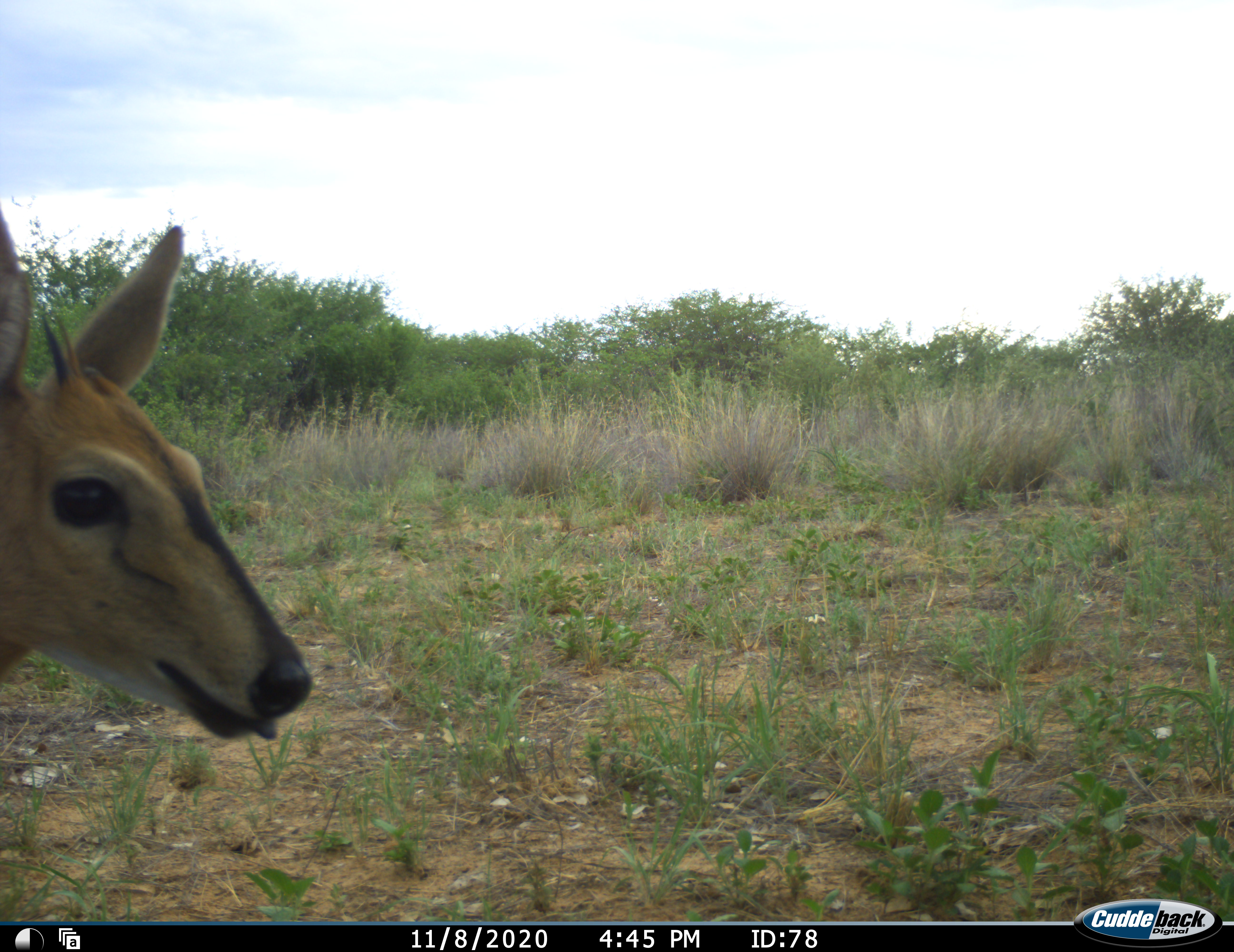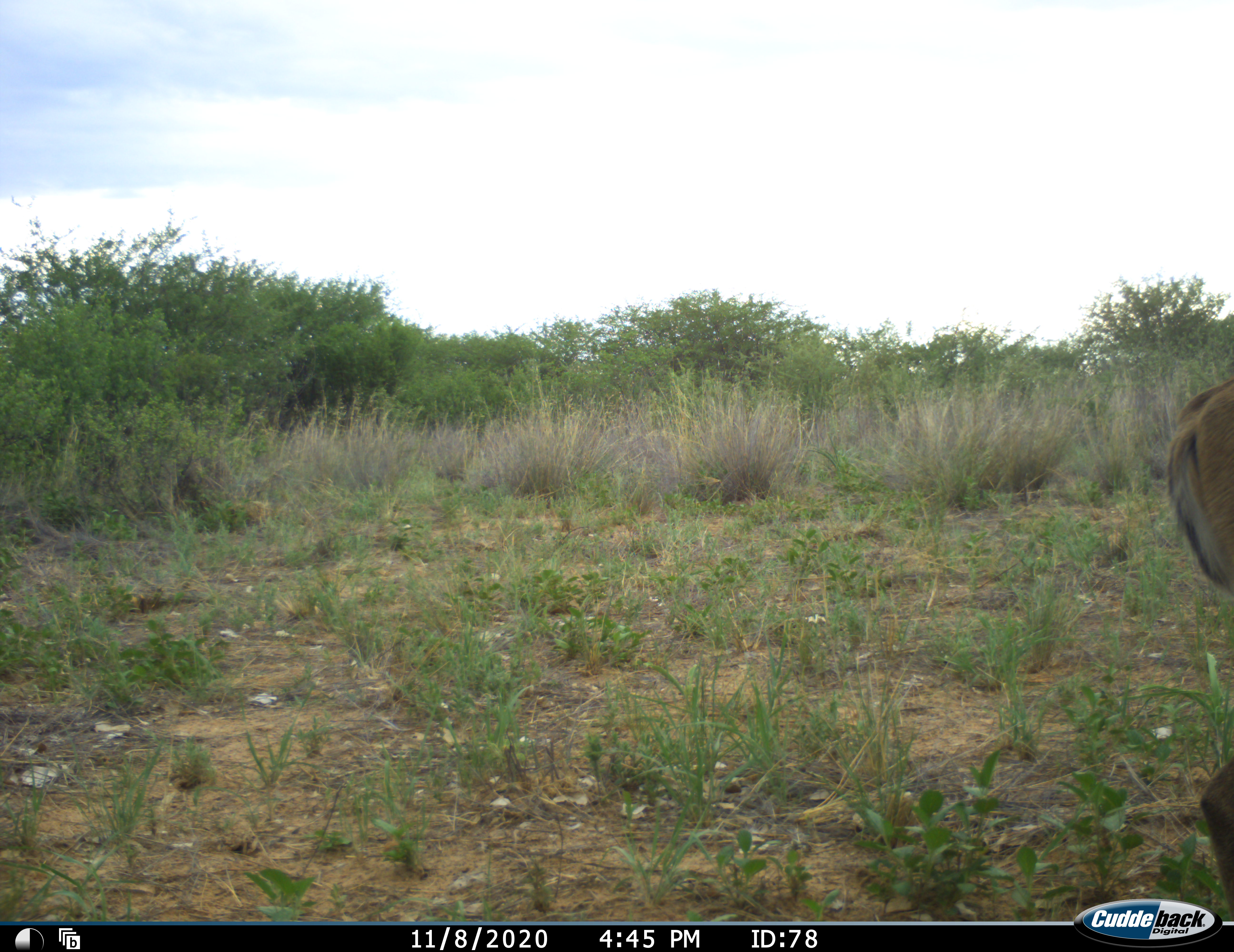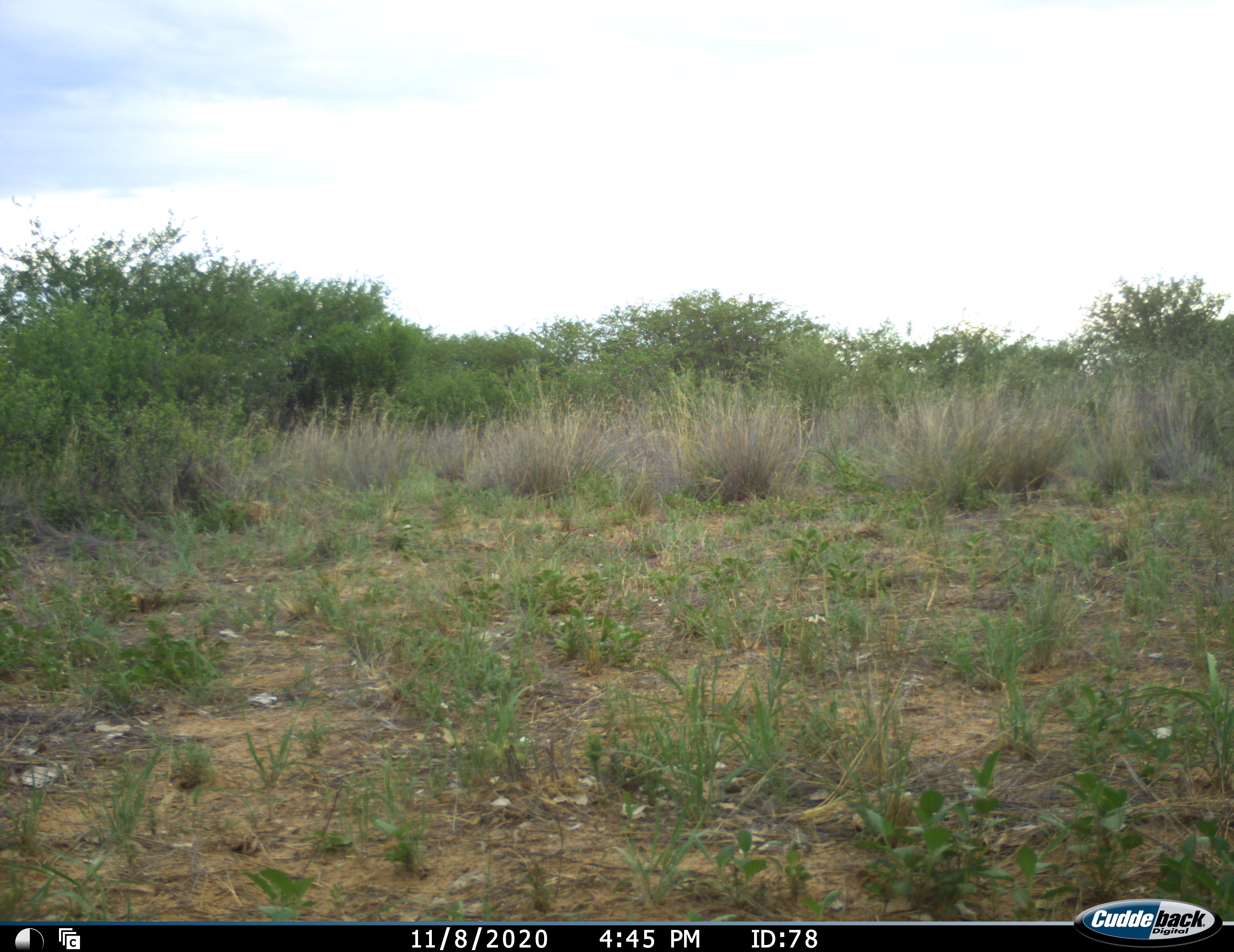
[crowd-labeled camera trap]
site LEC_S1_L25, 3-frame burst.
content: unidentified animal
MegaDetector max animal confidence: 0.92